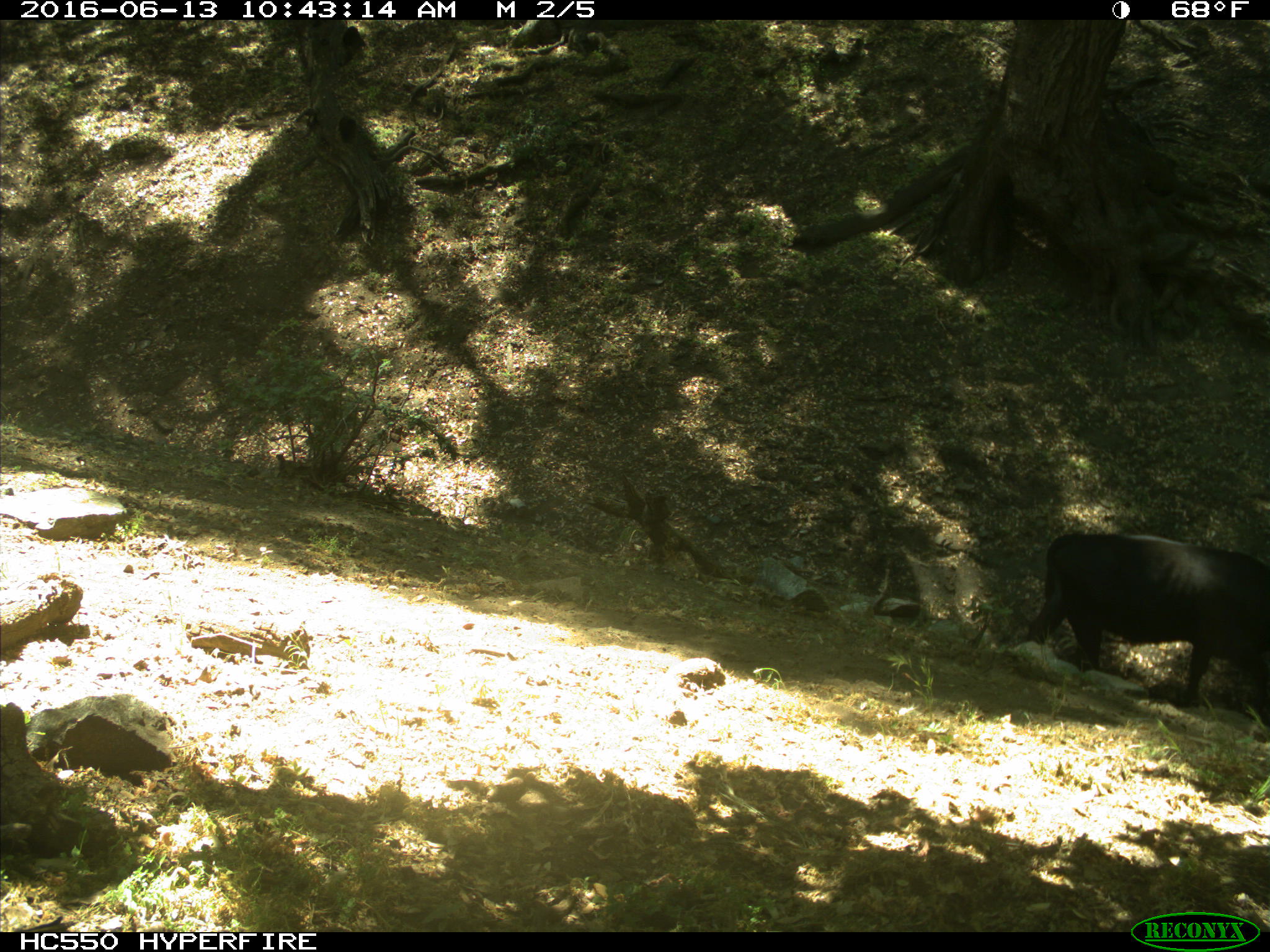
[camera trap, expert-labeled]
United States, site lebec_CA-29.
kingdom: Animalia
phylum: Chordata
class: Mammalia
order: Artiodactyla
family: Bovidae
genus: Bos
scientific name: Bos taurus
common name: domestic cow